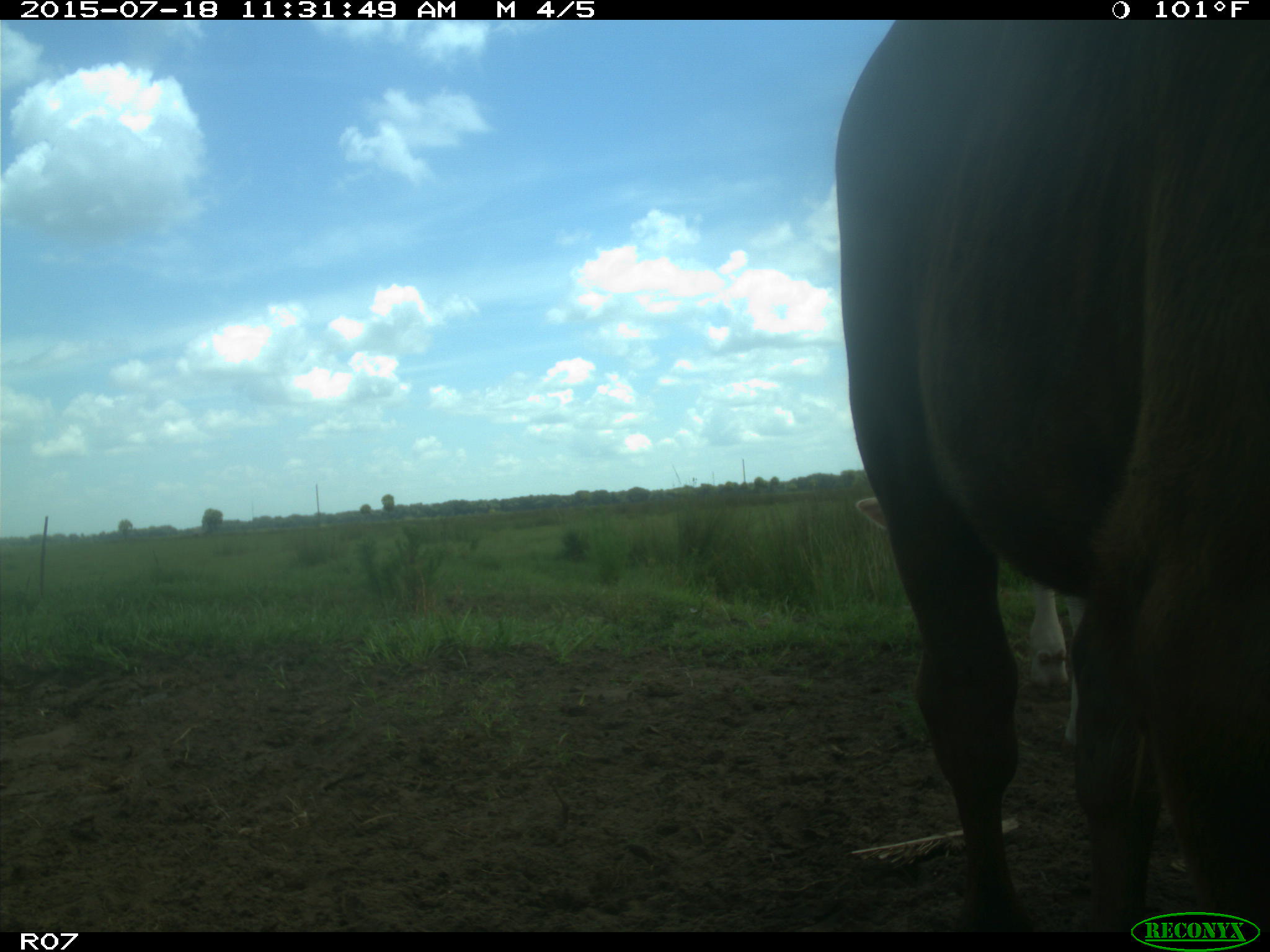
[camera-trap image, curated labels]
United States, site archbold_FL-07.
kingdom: Animalia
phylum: Chordata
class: Mammalia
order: Artiodactyla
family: Bovidae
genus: Bos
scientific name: Bos taurus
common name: domestic cow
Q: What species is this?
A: Bos taurus (domestic cow).